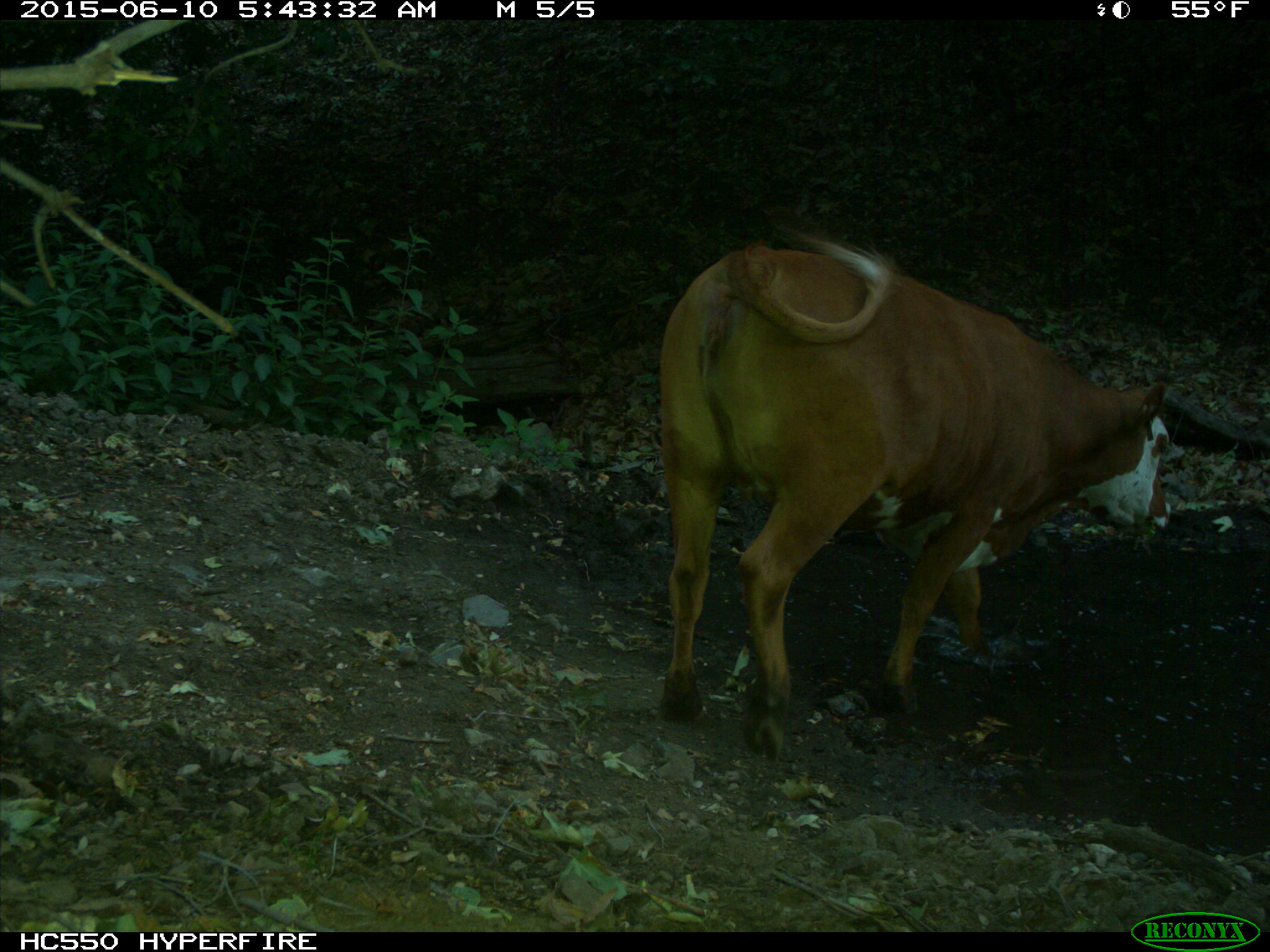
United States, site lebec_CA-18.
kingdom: Animalia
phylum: Chordata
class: Mammalia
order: Artiodactyla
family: Bovidae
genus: Bos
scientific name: Bos taurus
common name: domestic cow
Bos taurus (domestic cow).